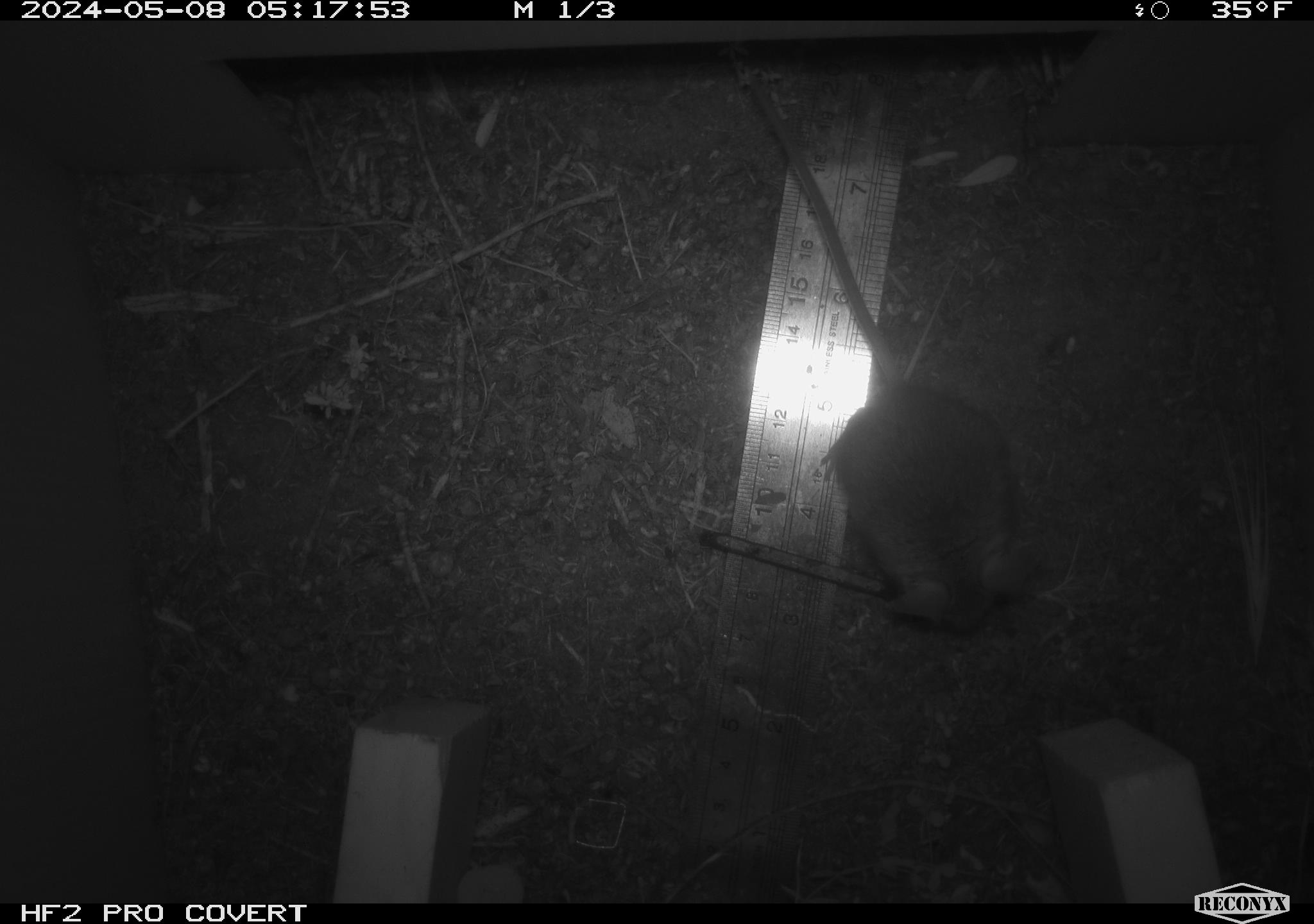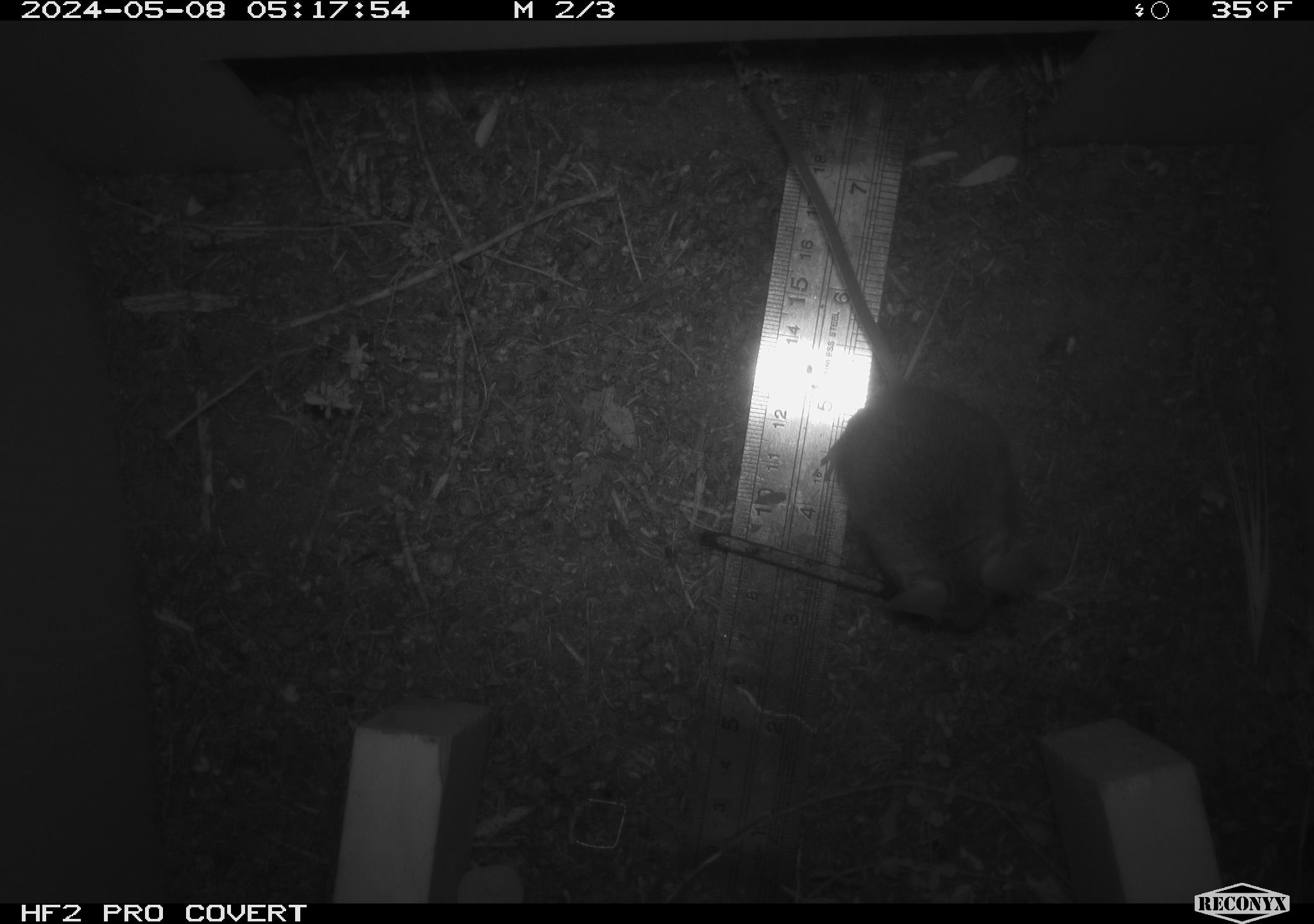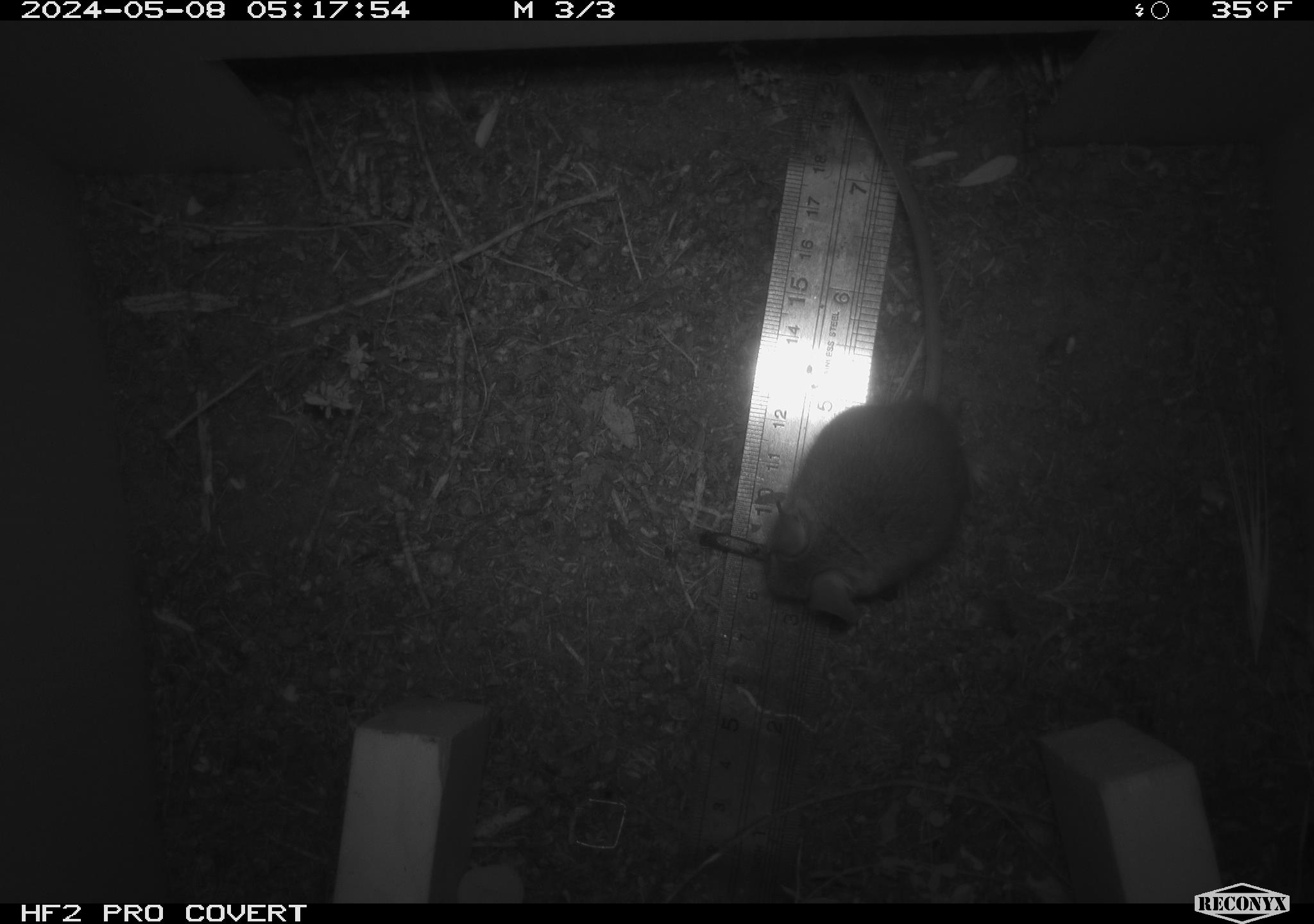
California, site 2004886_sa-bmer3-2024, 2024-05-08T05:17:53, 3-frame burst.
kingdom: Animalia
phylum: Chordata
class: Mammalia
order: Rodentia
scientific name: Rodentia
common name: mouse species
Mouse species (Rodentia).